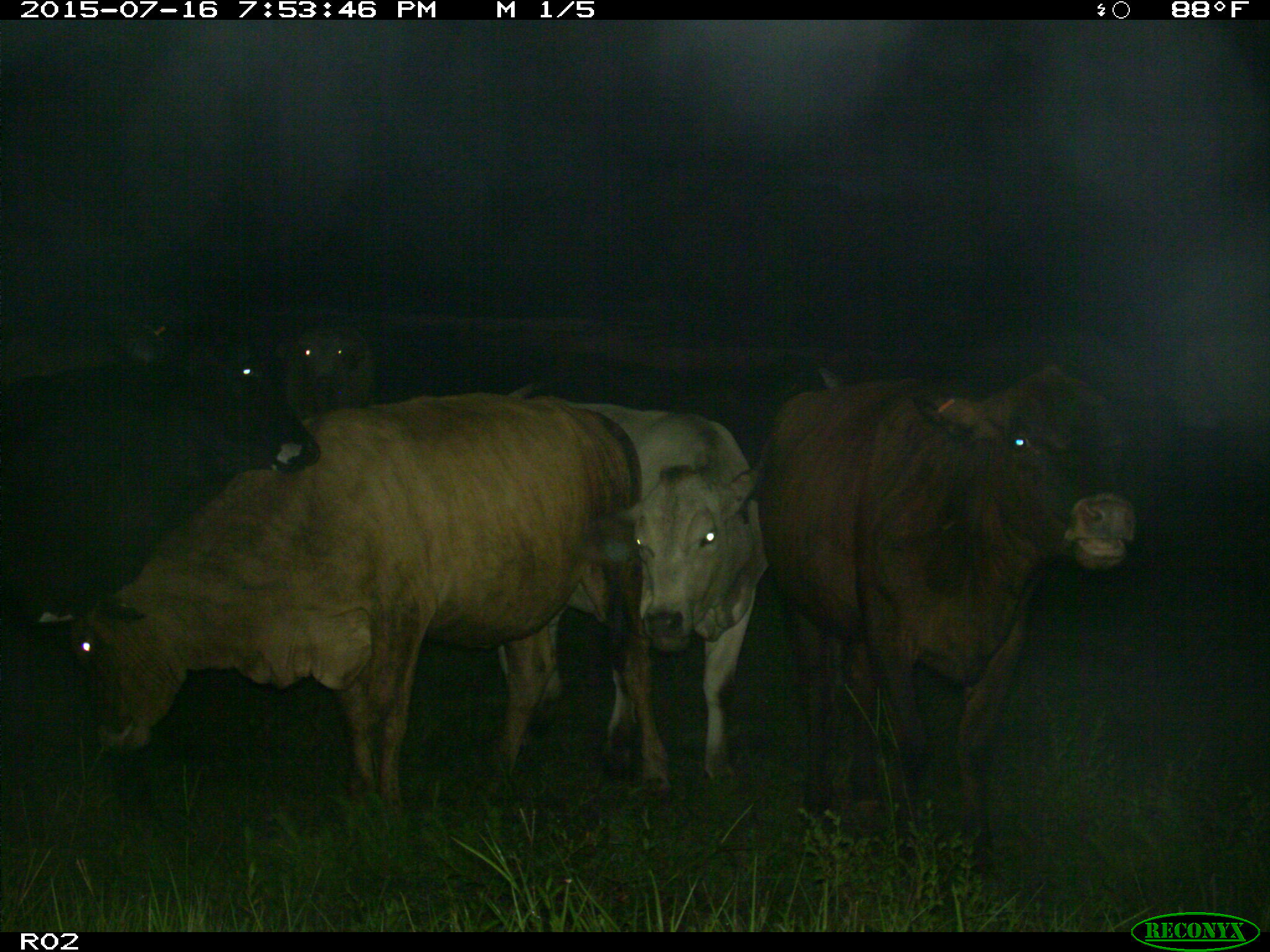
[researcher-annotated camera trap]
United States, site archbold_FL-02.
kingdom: Animalia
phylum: Chordata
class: Mammalia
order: Artiodactyla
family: Bovidae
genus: Bos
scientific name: Bos taurus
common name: domestic cow